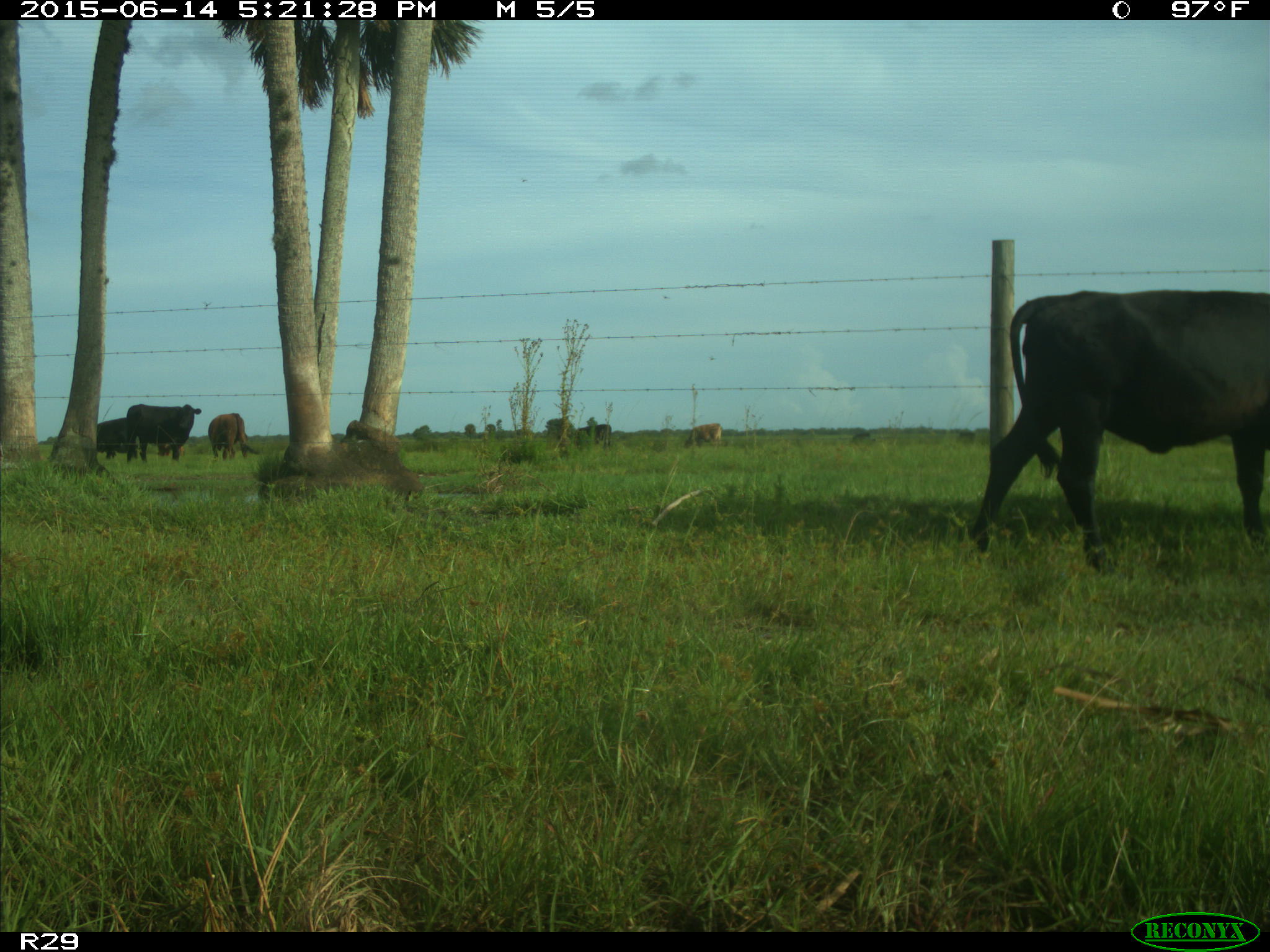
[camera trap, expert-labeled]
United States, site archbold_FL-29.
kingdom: Animalia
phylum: Chordata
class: Mammalia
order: Artiodactyla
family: Bovidae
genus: Bos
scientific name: Bos taurus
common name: domestic cow